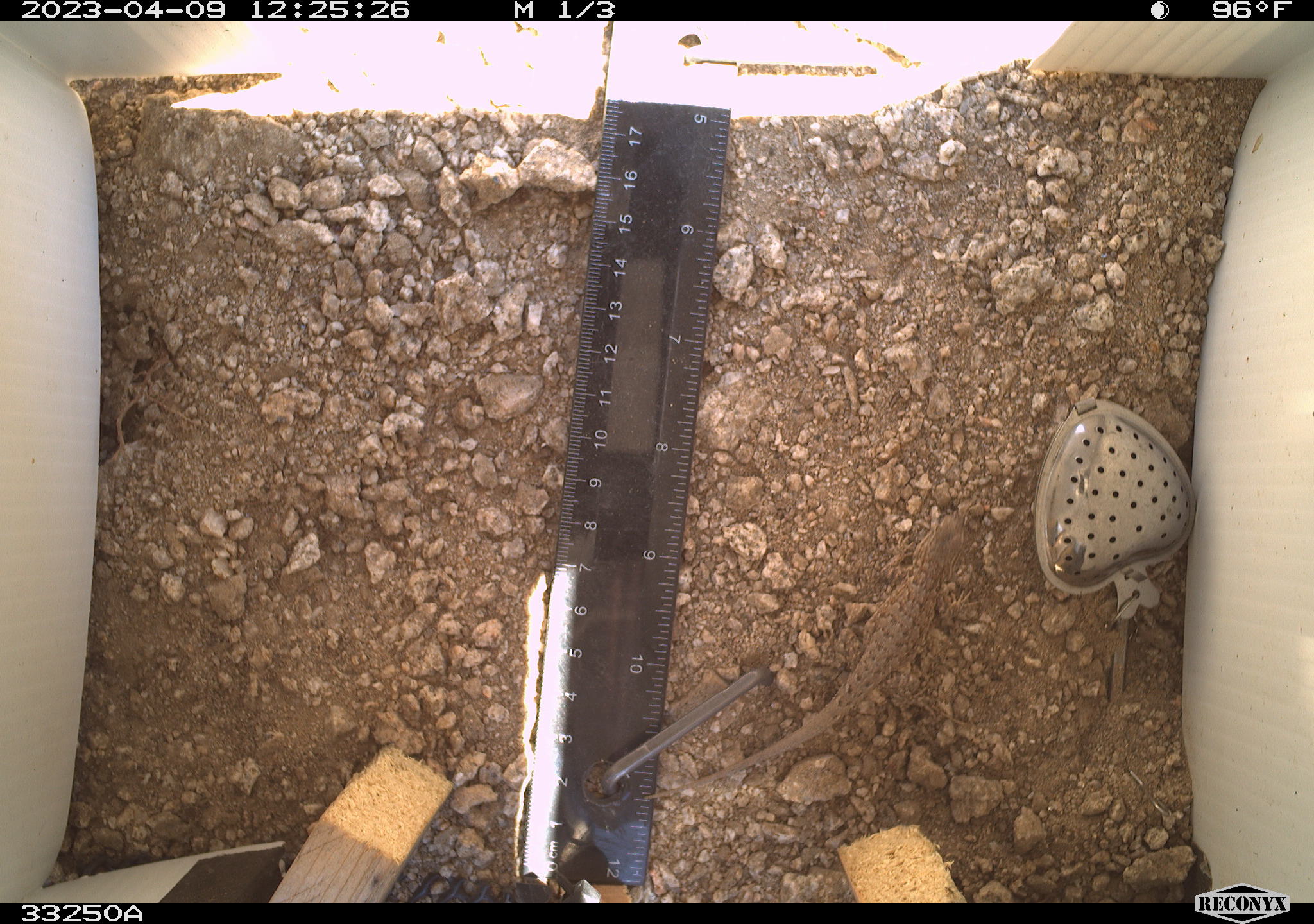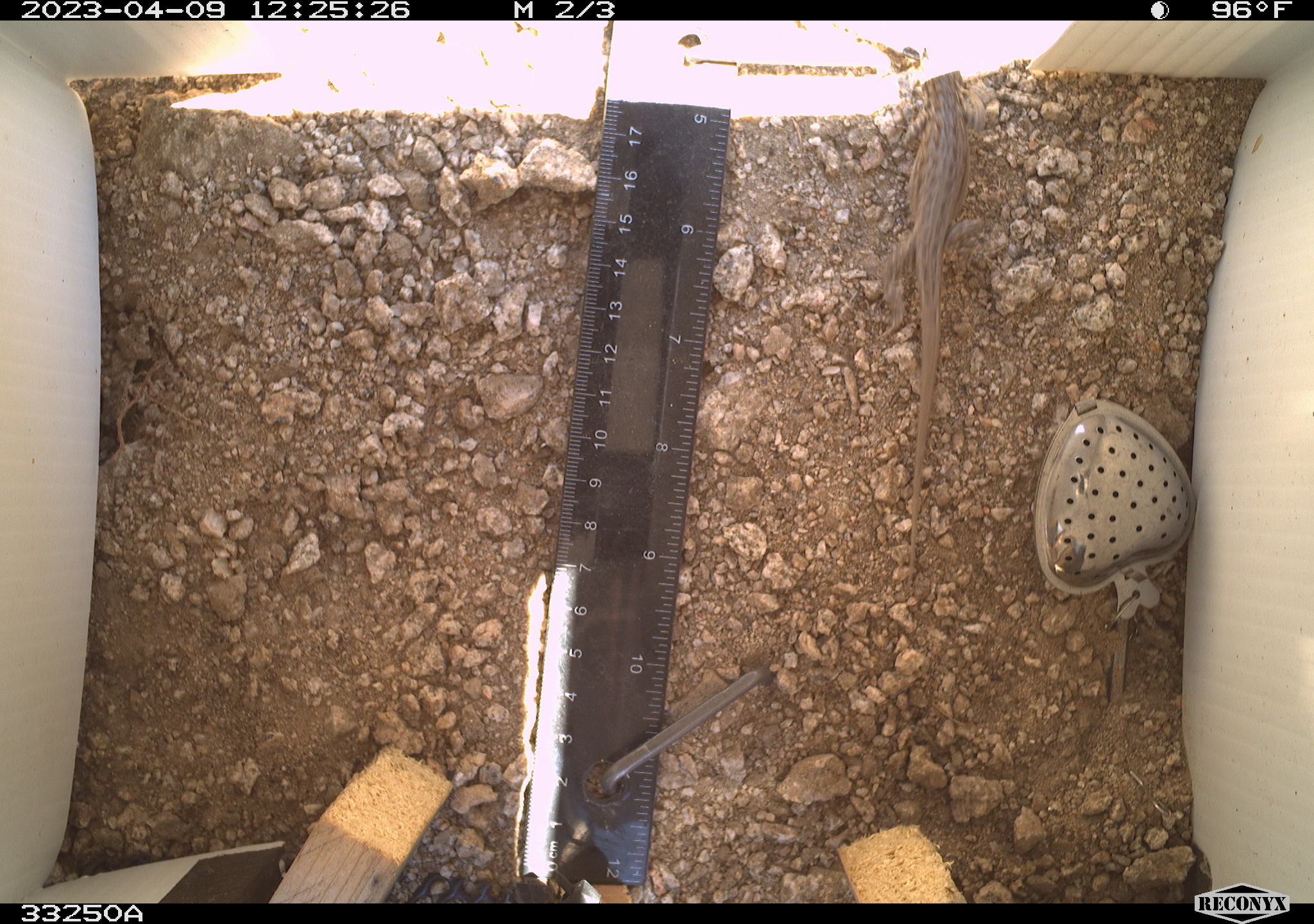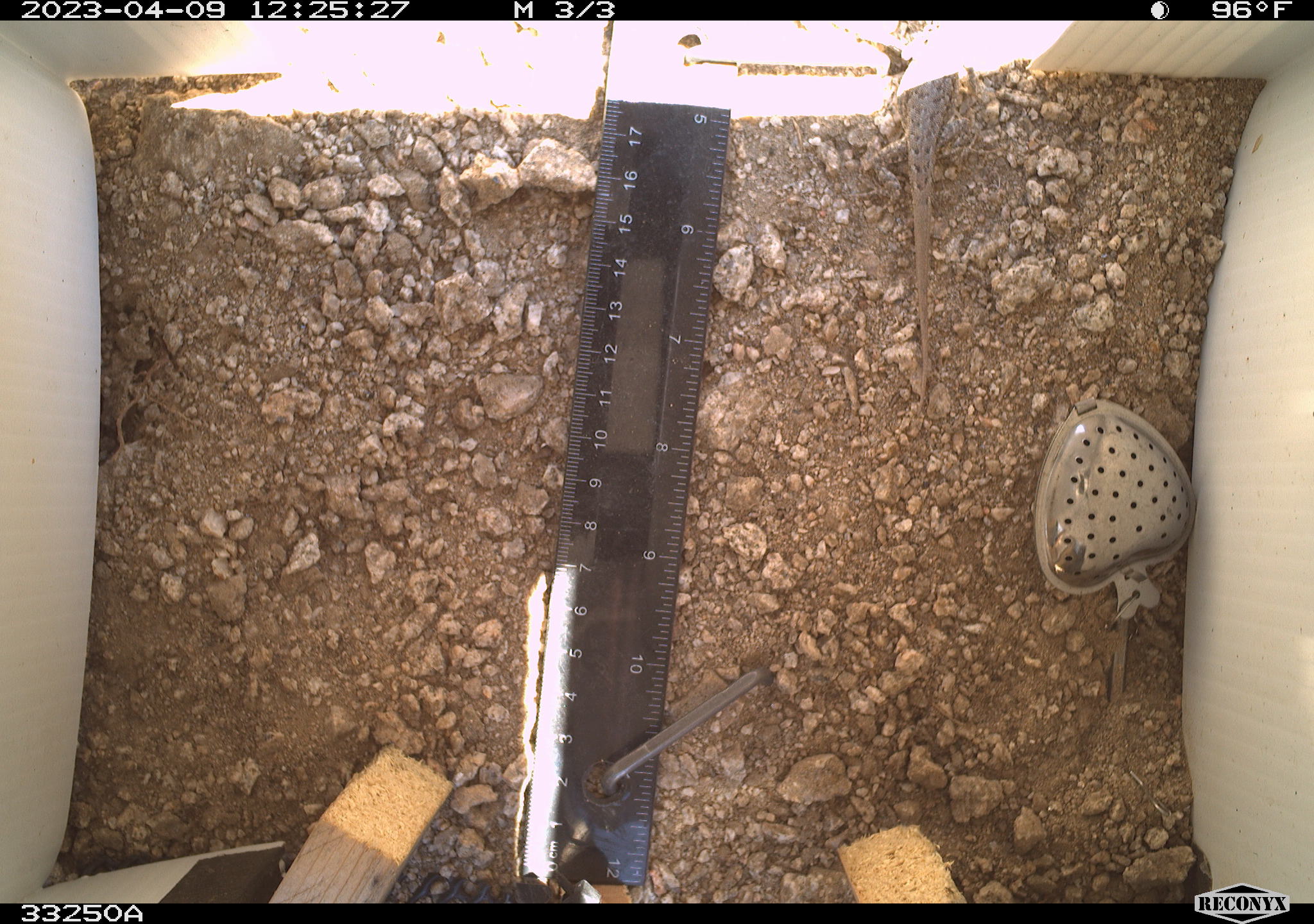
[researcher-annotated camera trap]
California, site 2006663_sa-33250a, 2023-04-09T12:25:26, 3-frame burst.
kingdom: Animalia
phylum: Chordata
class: Reptilia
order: Squamata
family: Phrynosomatidae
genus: Sceloporus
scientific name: Sceloporus graciosus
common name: common sagebrush lizard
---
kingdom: Animalia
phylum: Chordata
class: Reptilia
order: Squamata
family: Teiidae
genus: Aspidoscelis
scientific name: Aspidoscelis tigris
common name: western whiptail